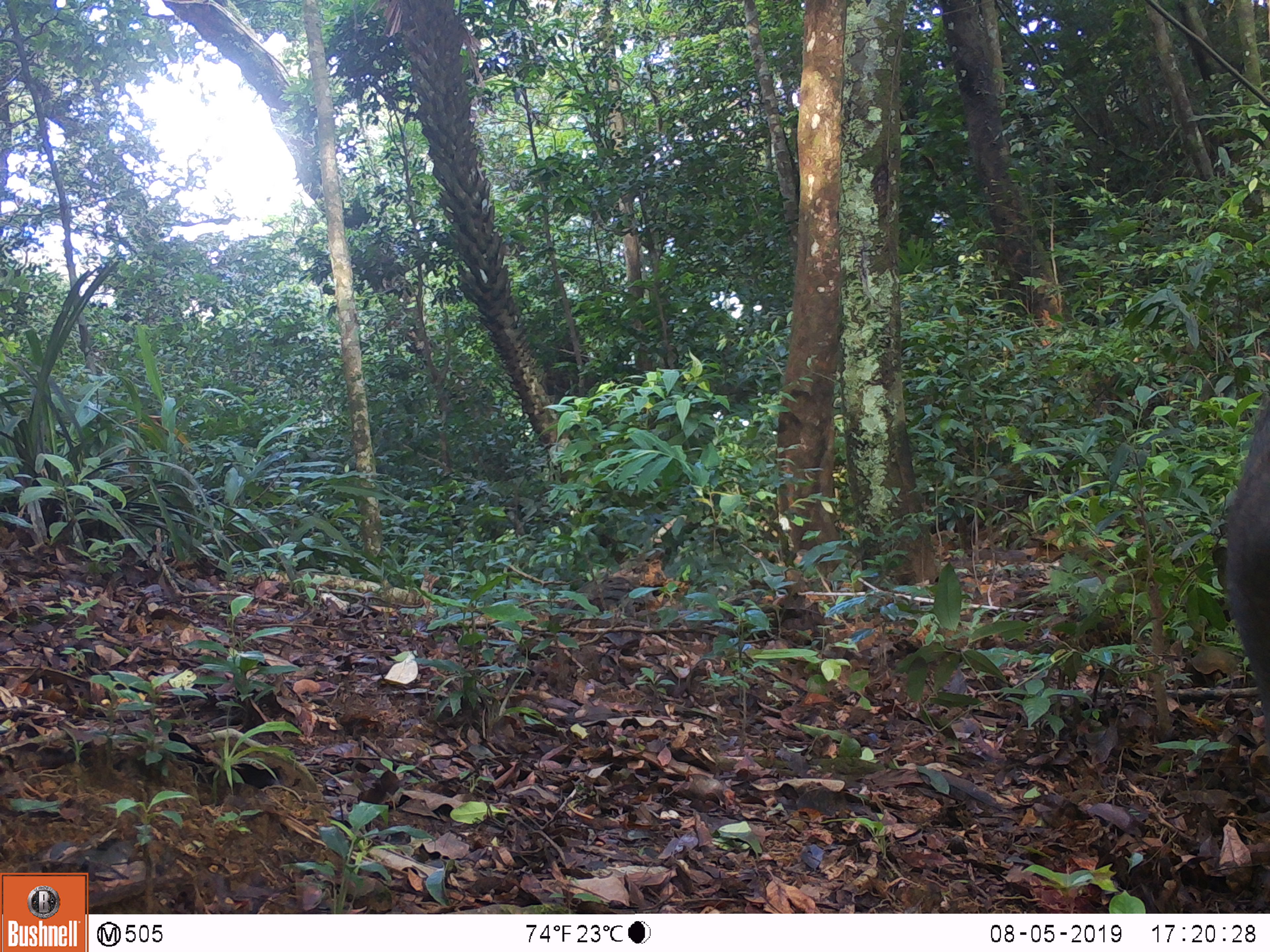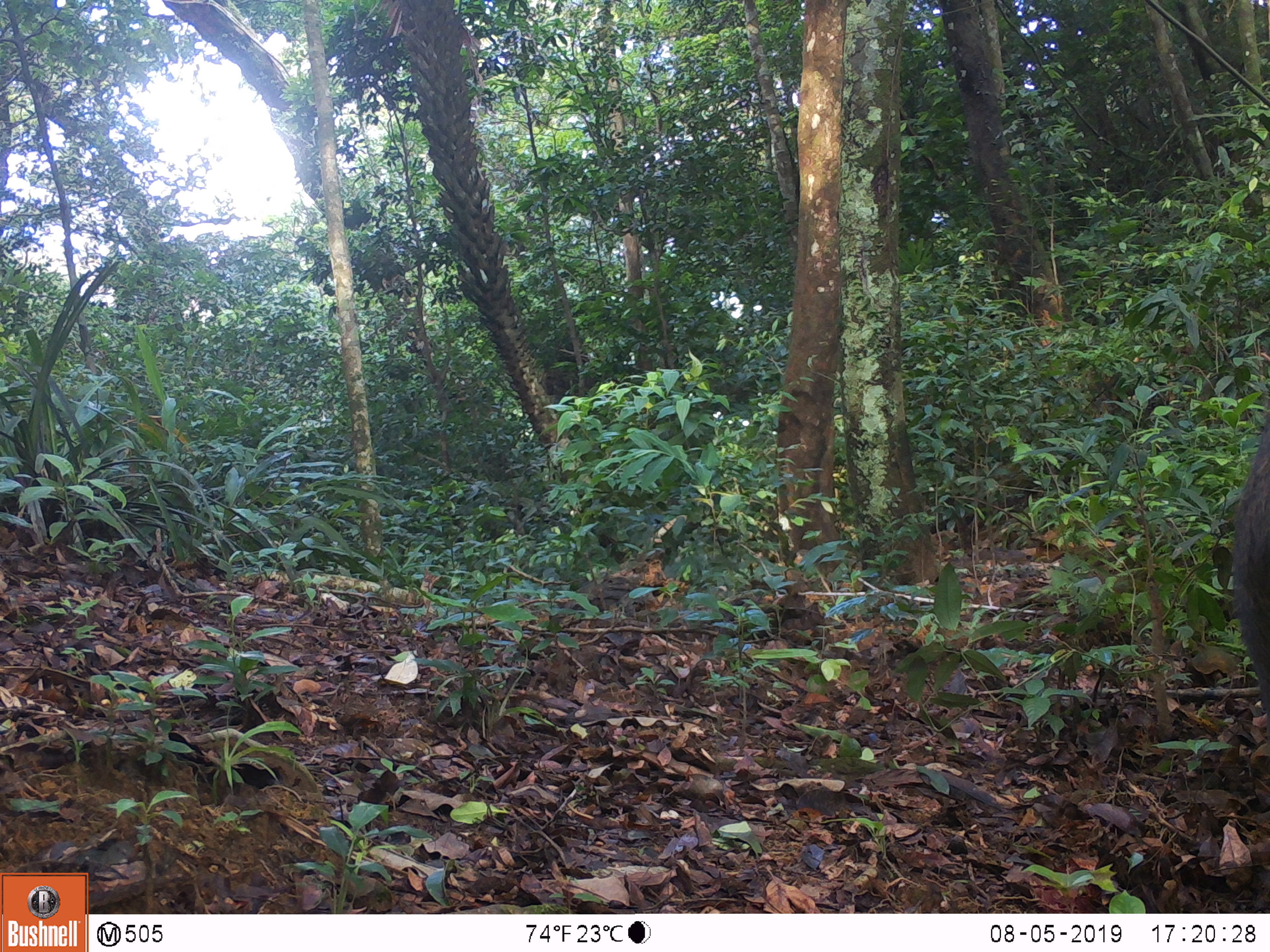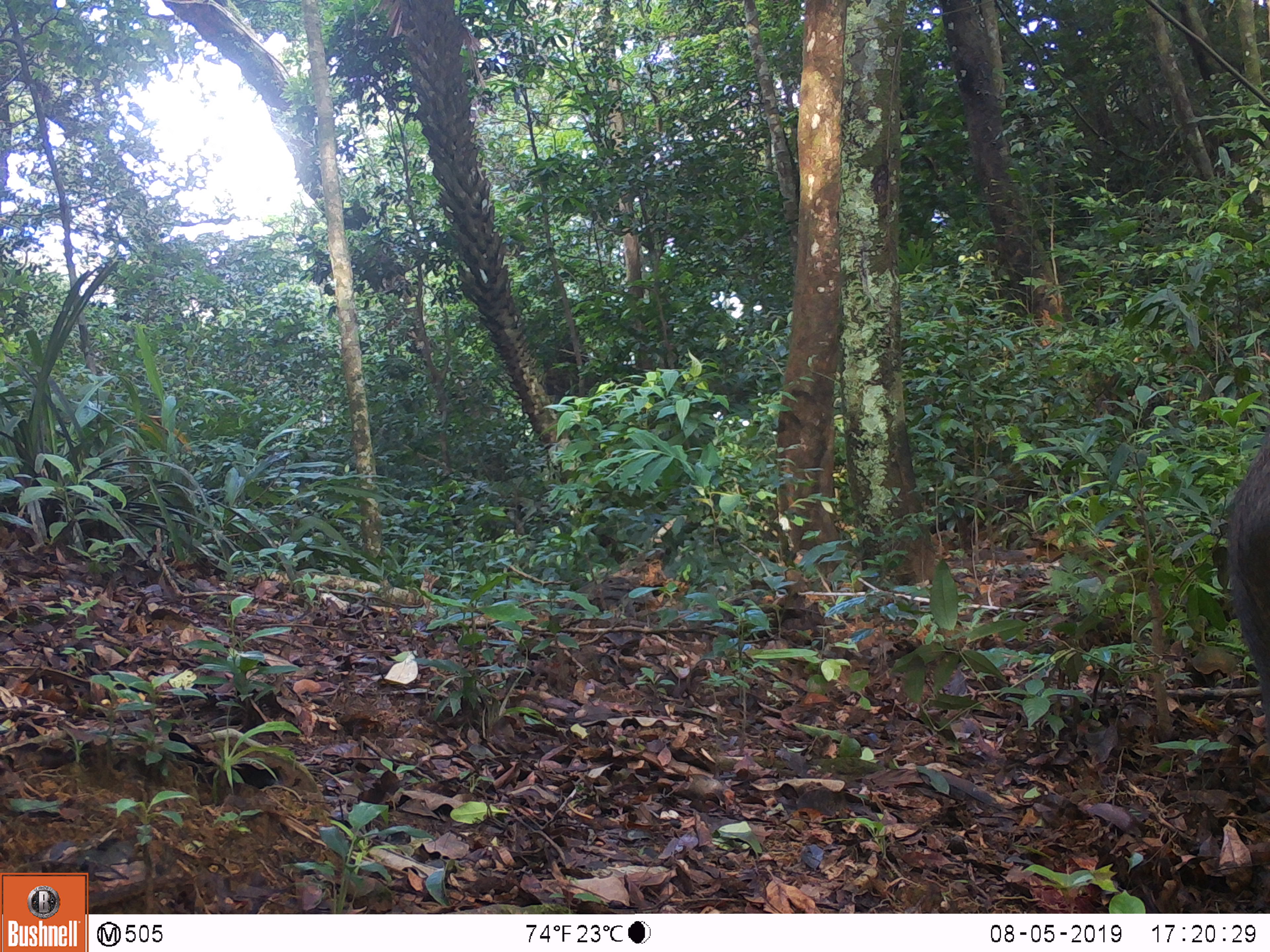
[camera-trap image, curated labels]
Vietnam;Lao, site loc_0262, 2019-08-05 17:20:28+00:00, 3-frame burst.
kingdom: Animalia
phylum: Chordata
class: Mammalia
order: Artiodactyla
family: Suidae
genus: Sus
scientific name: Sus scrofa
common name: eurasian wild pig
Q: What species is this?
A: Eurasian wild pig (Sus scrofa).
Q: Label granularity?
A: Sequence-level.